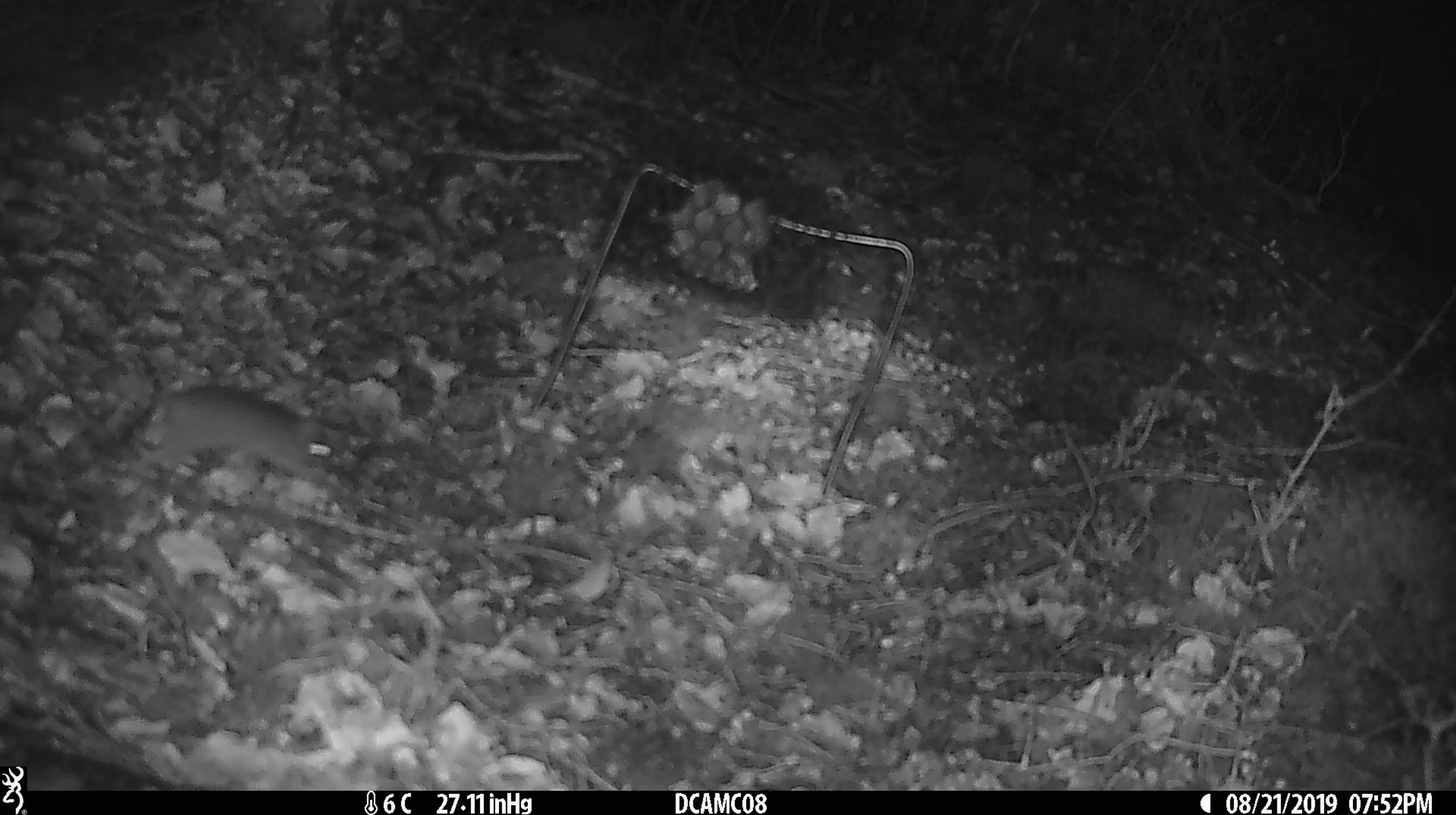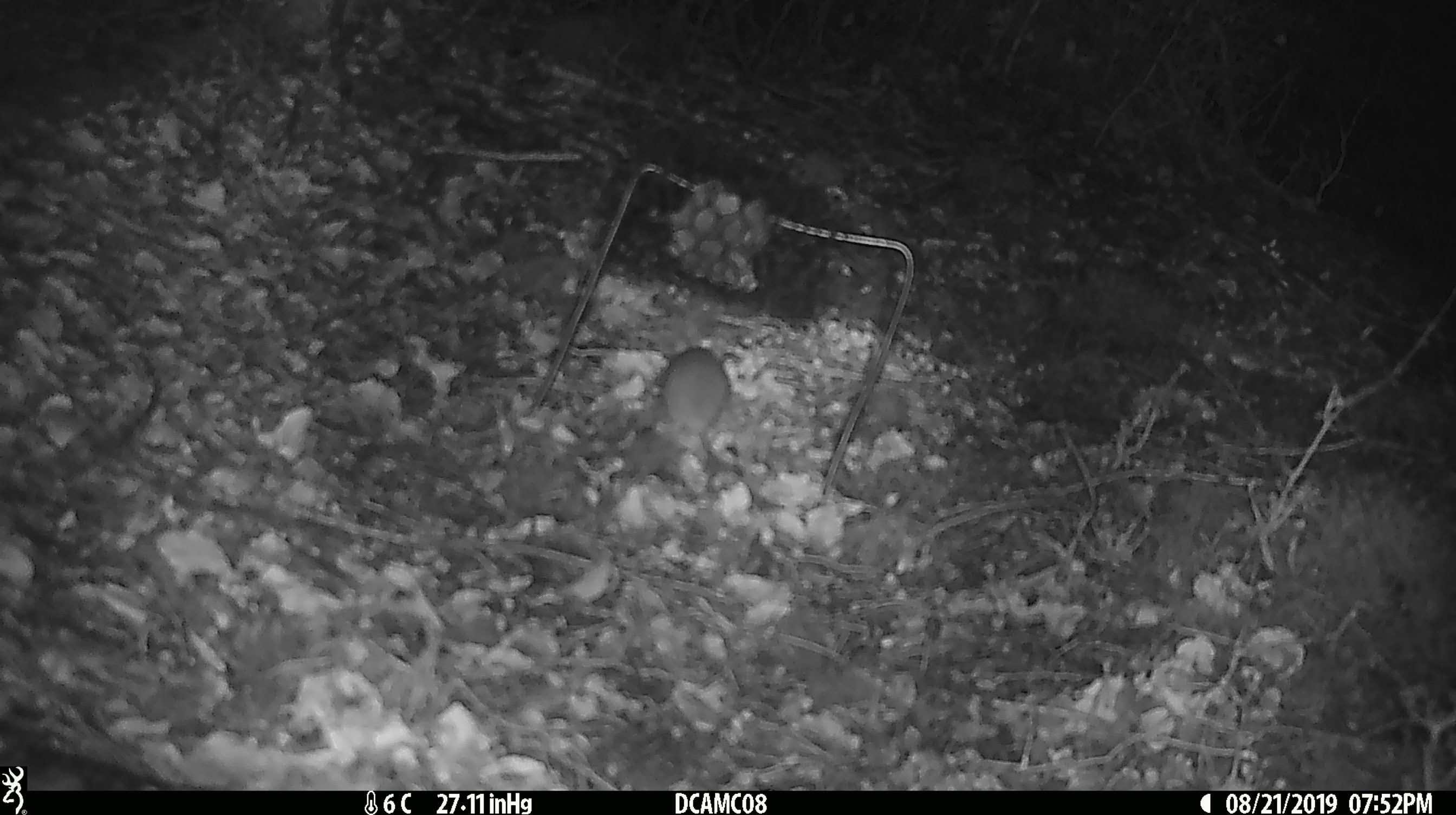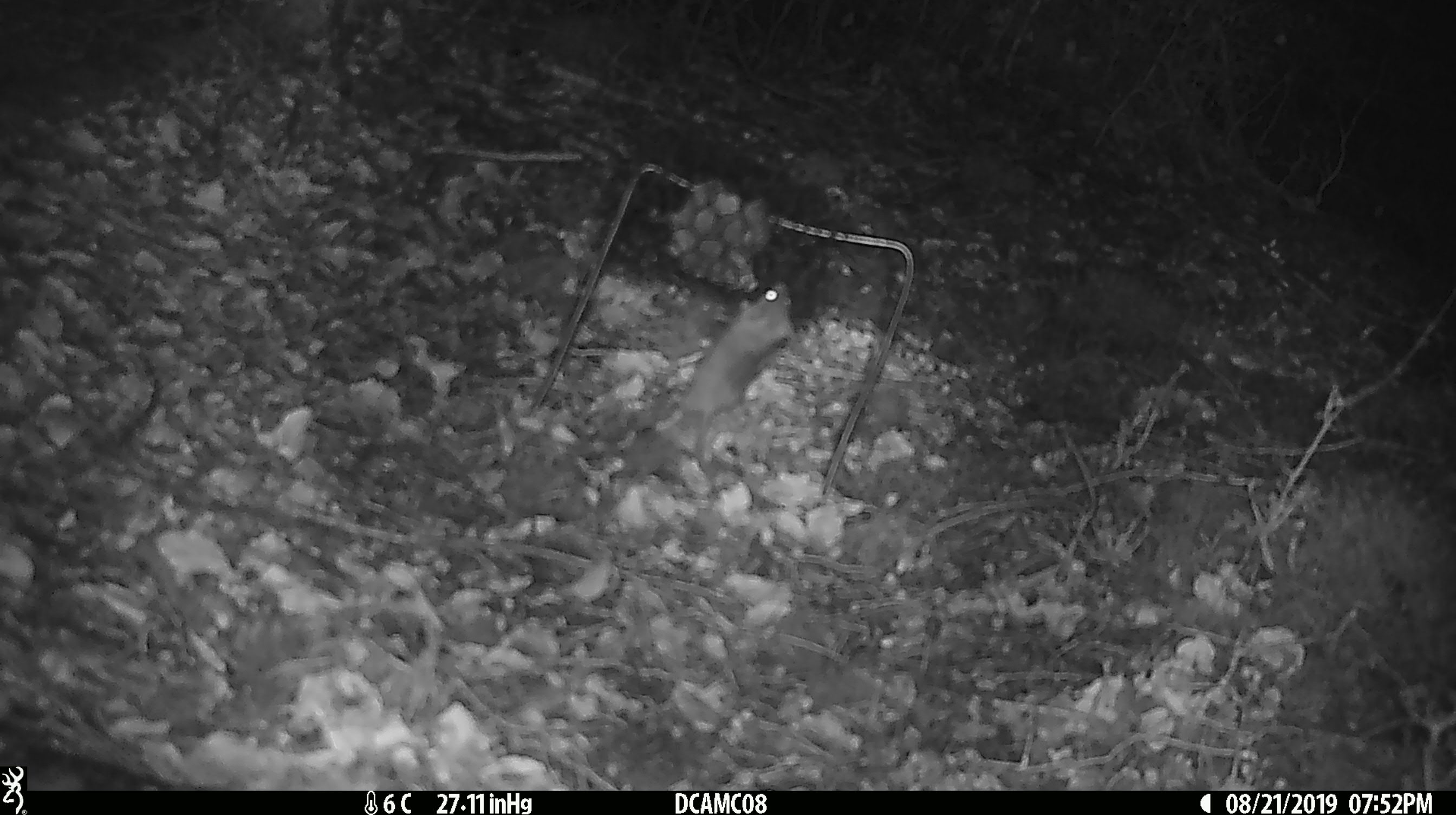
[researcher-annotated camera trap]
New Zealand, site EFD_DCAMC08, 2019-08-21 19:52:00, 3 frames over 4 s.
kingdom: Animalia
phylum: Chordata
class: Mammalia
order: Rodentia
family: Muridae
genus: Mus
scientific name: Mus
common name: mouse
Mouse (Mus).